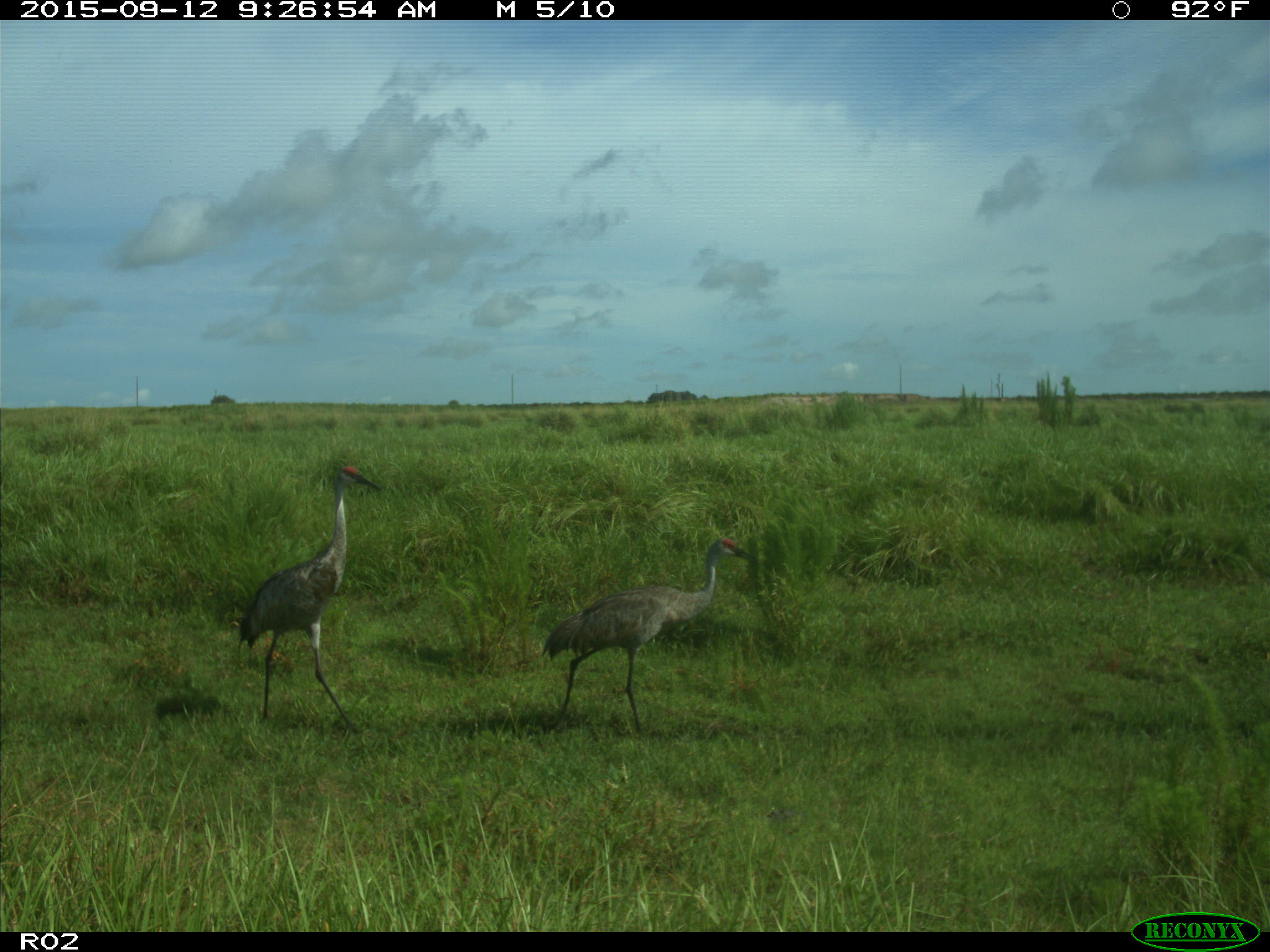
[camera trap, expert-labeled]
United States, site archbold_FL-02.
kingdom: Animalia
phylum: Chordata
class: Aves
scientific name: Aves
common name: birds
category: unidentified bird